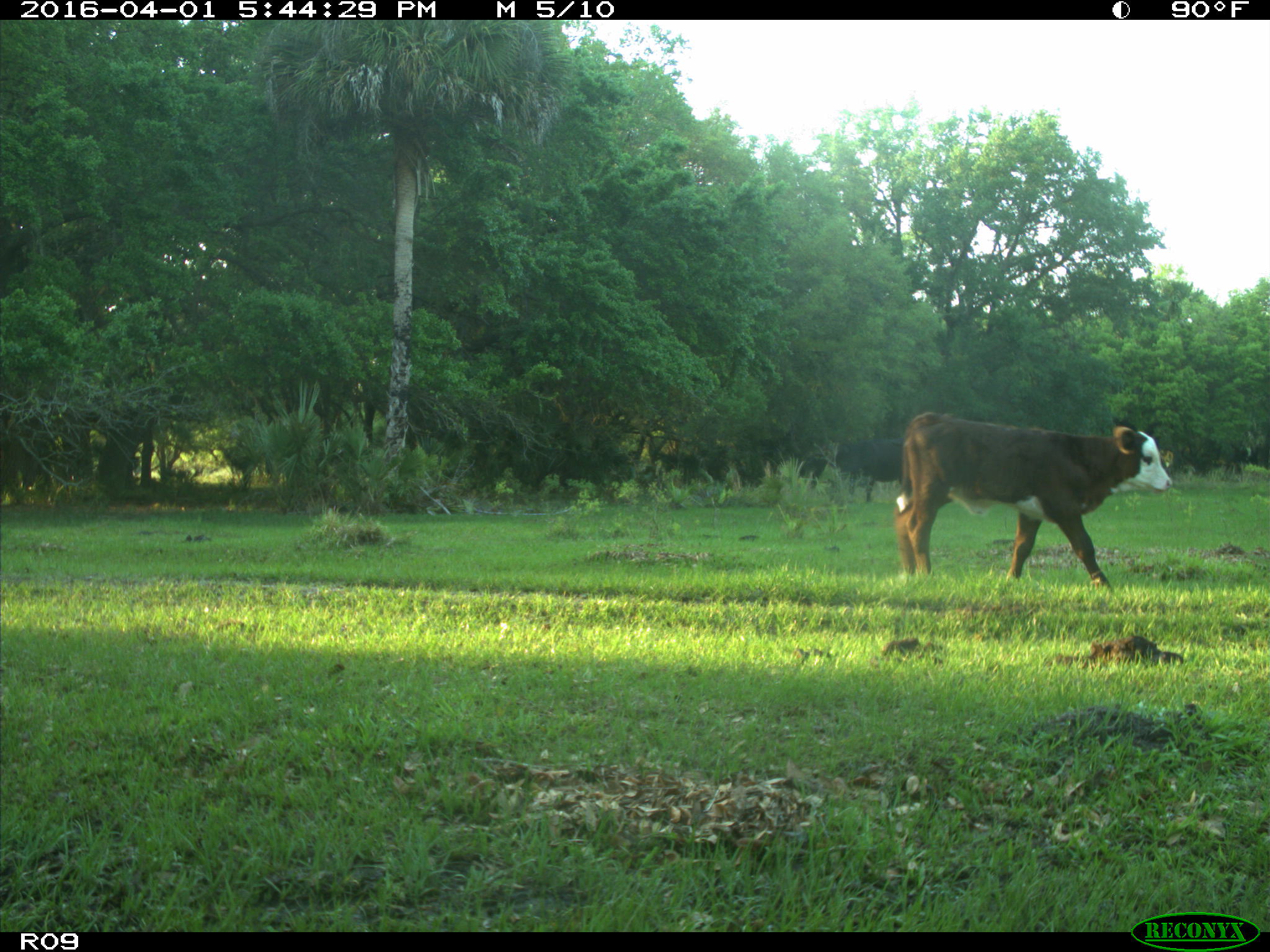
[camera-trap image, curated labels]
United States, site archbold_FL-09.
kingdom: Animalia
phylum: Chordata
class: Mammalia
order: Artiodactyla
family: Bovidae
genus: Bos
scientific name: Bos taurus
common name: domestic cow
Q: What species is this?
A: Bos taurus (domestic cow).